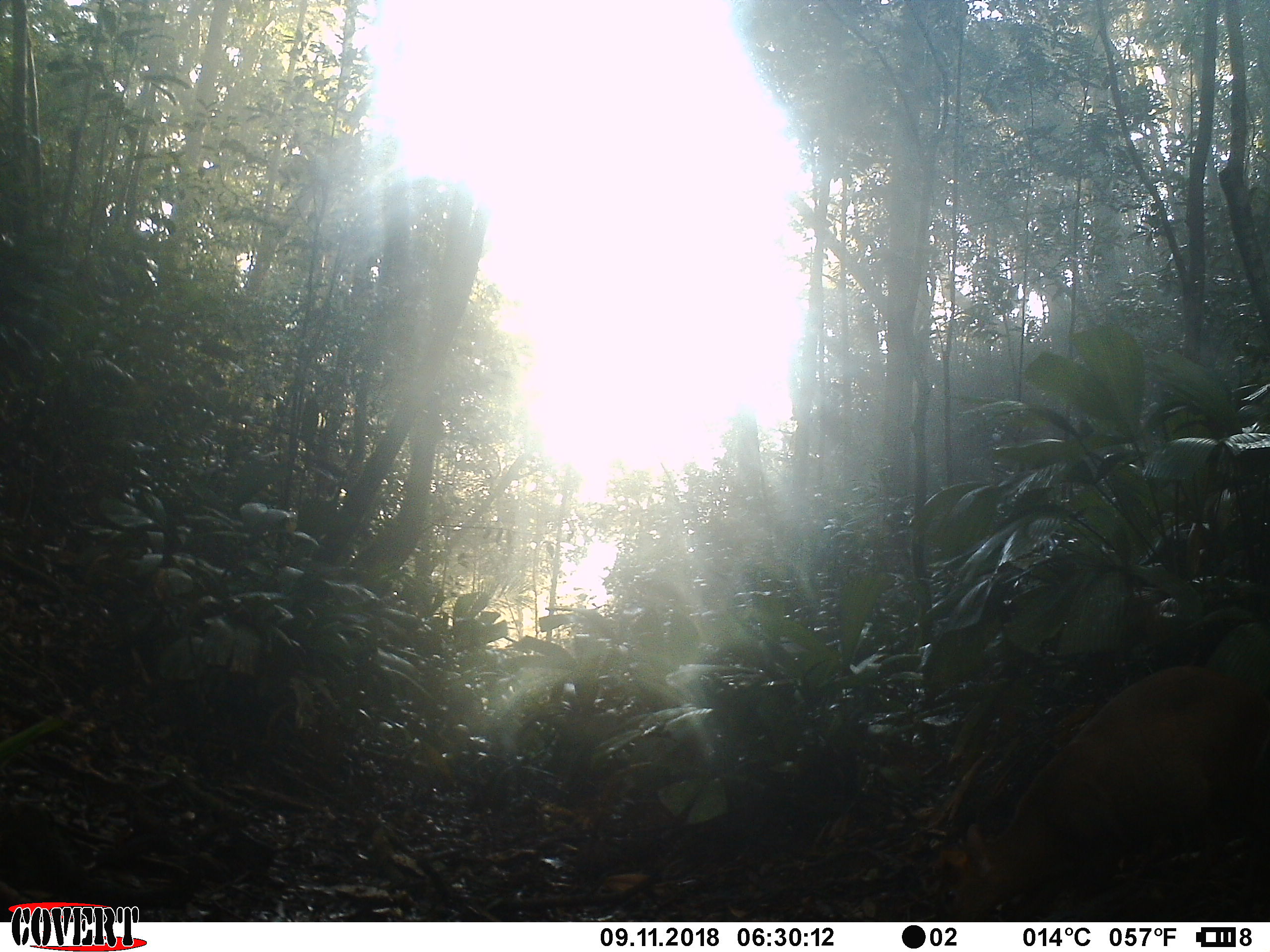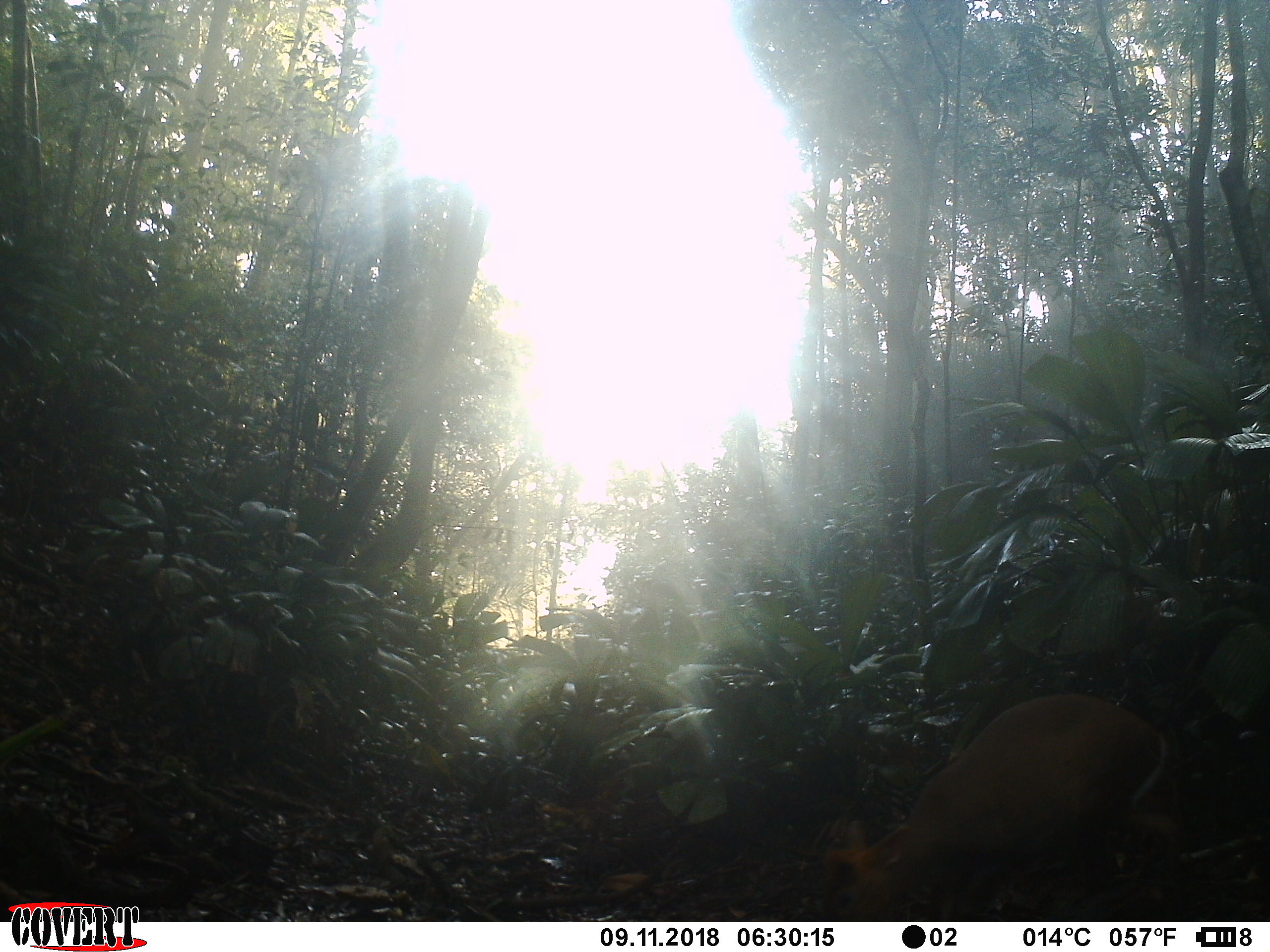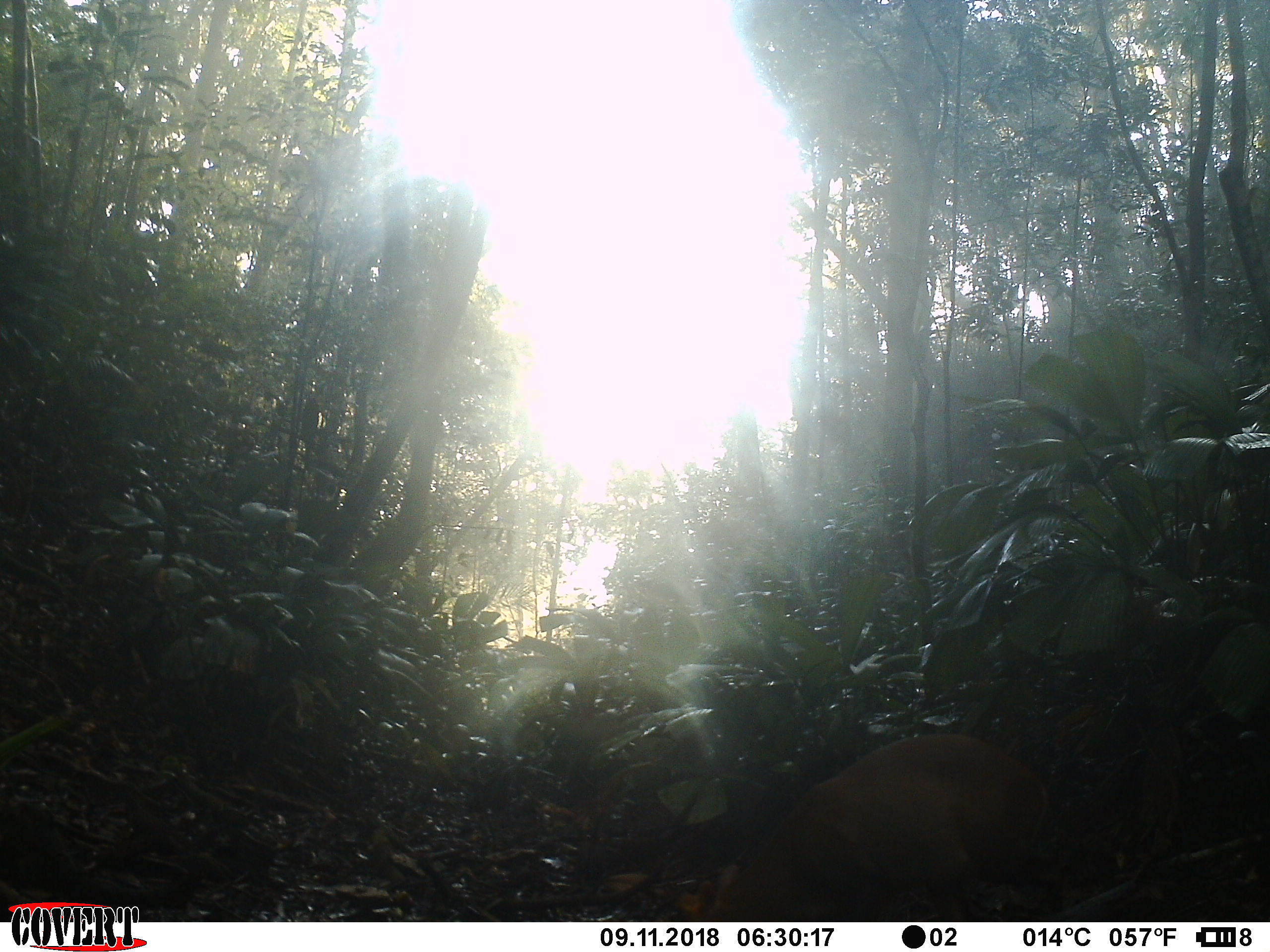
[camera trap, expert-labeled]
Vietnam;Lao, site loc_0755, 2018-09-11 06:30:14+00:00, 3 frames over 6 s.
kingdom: Animalia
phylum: Chordata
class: Mammalia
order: Artiodactyla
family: Cervidae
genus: Muntiacus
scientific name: Muntiacus rooseveltorum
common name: roosevelt's muntjac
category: roosevelts muntjac group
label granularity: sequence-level